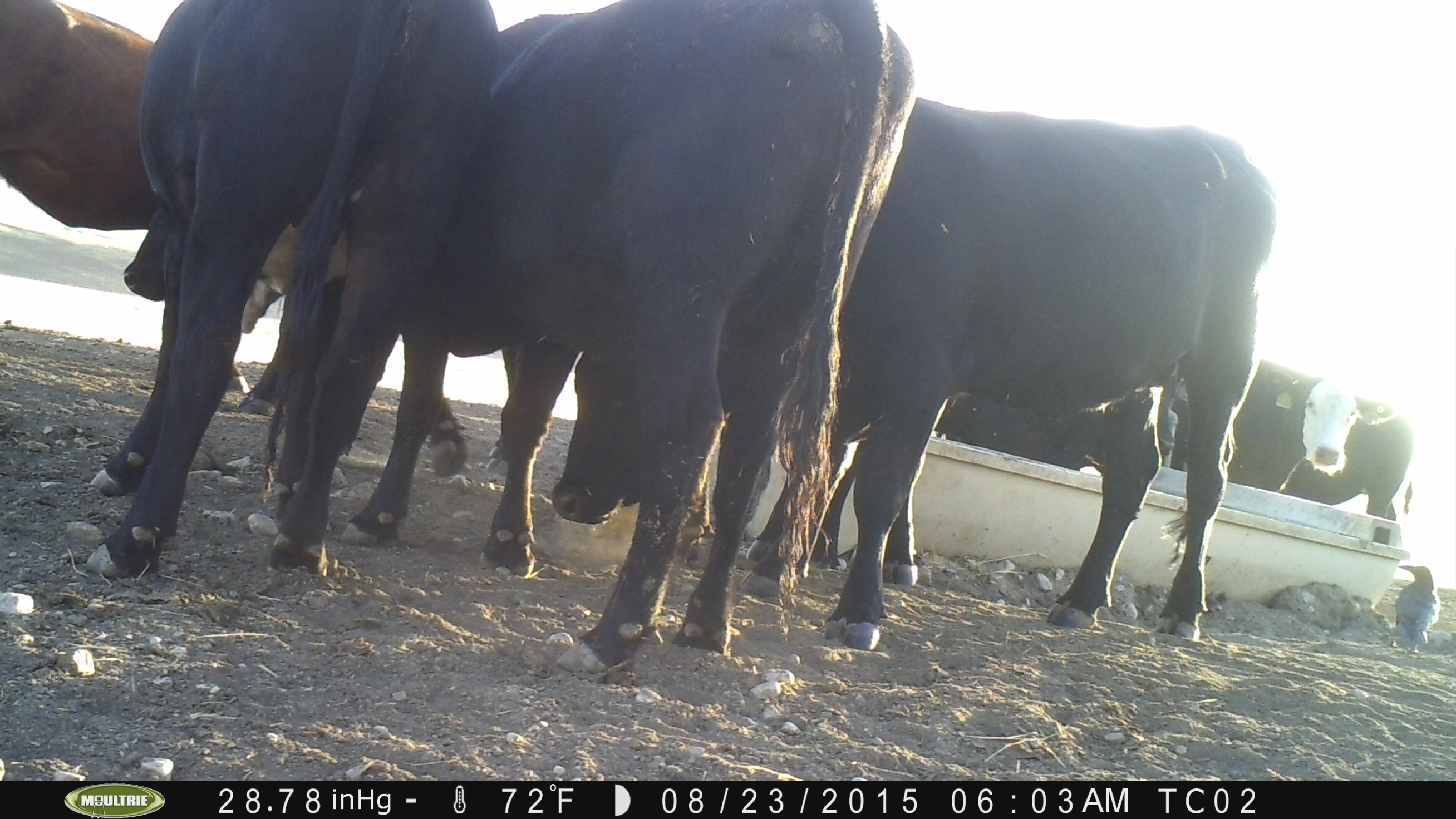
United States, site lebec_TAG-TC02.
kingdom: Animalia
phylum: Chordata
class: Mammalia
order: Artiodactyla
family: Bovidae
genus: Bos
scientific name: Bos taurus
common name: domestic cow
Bos taurus (domestic cow).